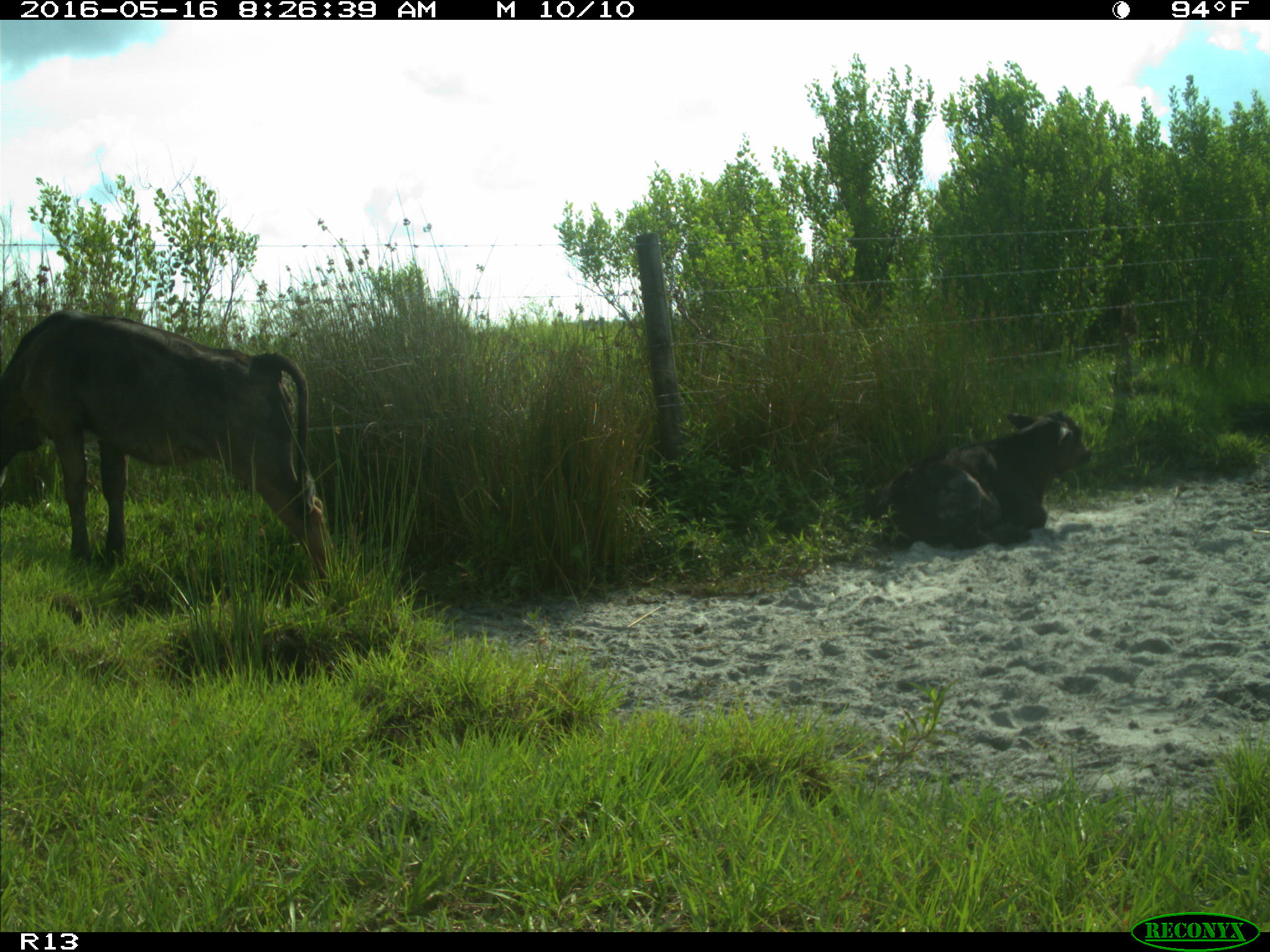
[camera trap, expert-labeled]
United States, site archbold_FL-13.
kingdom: Animalia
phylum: Chordata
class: Mammalia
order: Artiodactyla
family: Bovidae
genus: Bos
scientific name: Bos taurus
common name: domestic cow